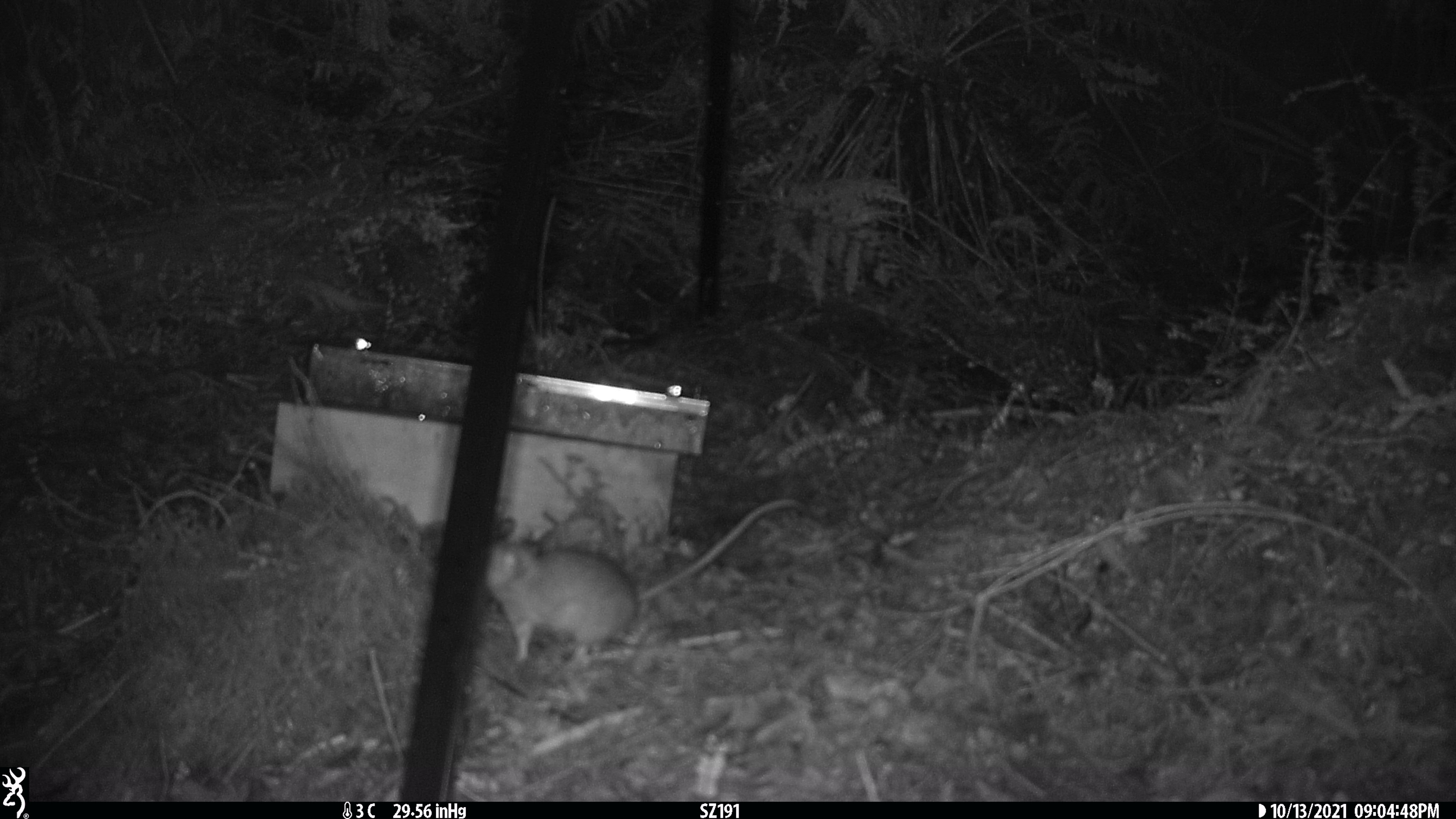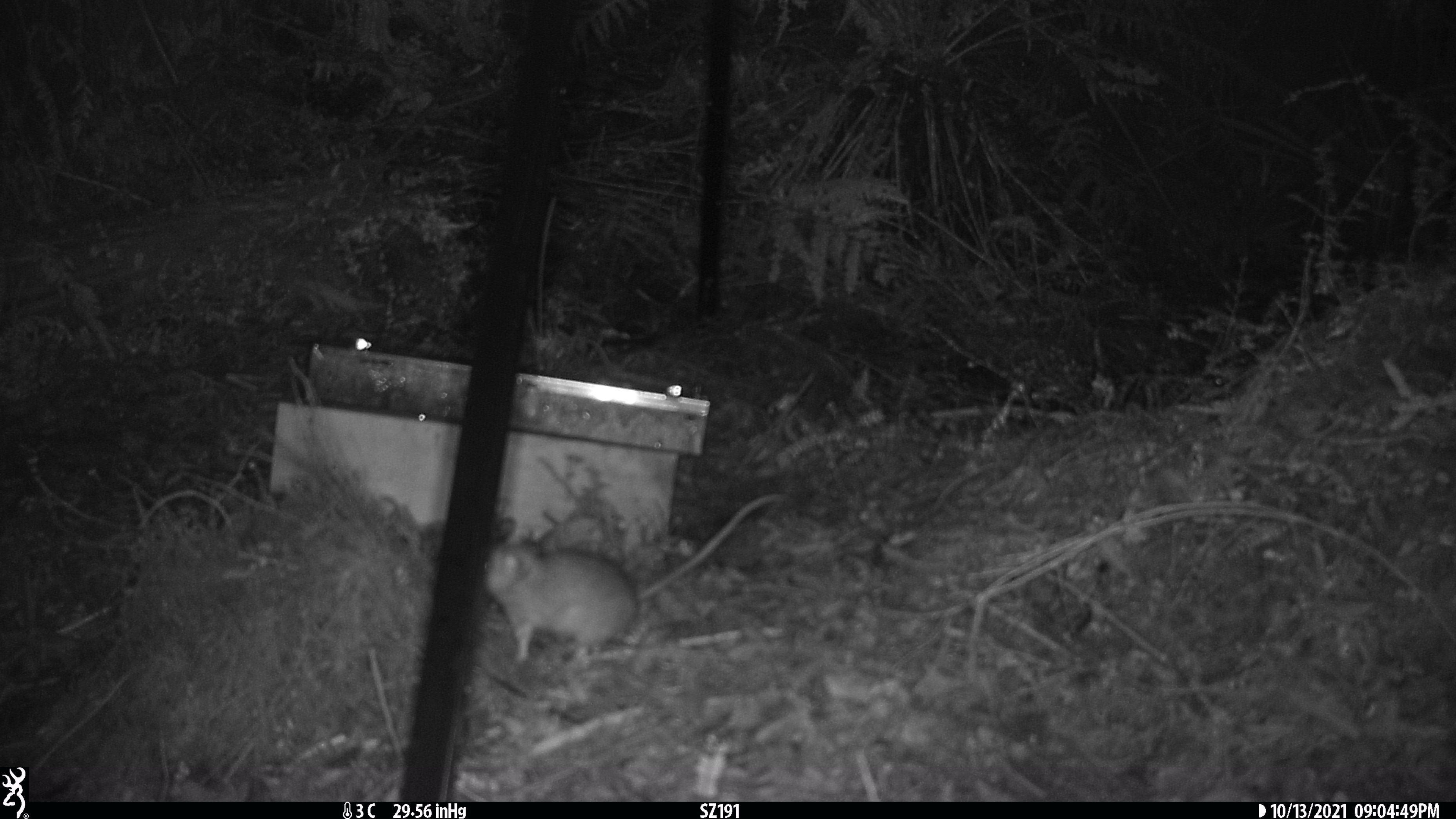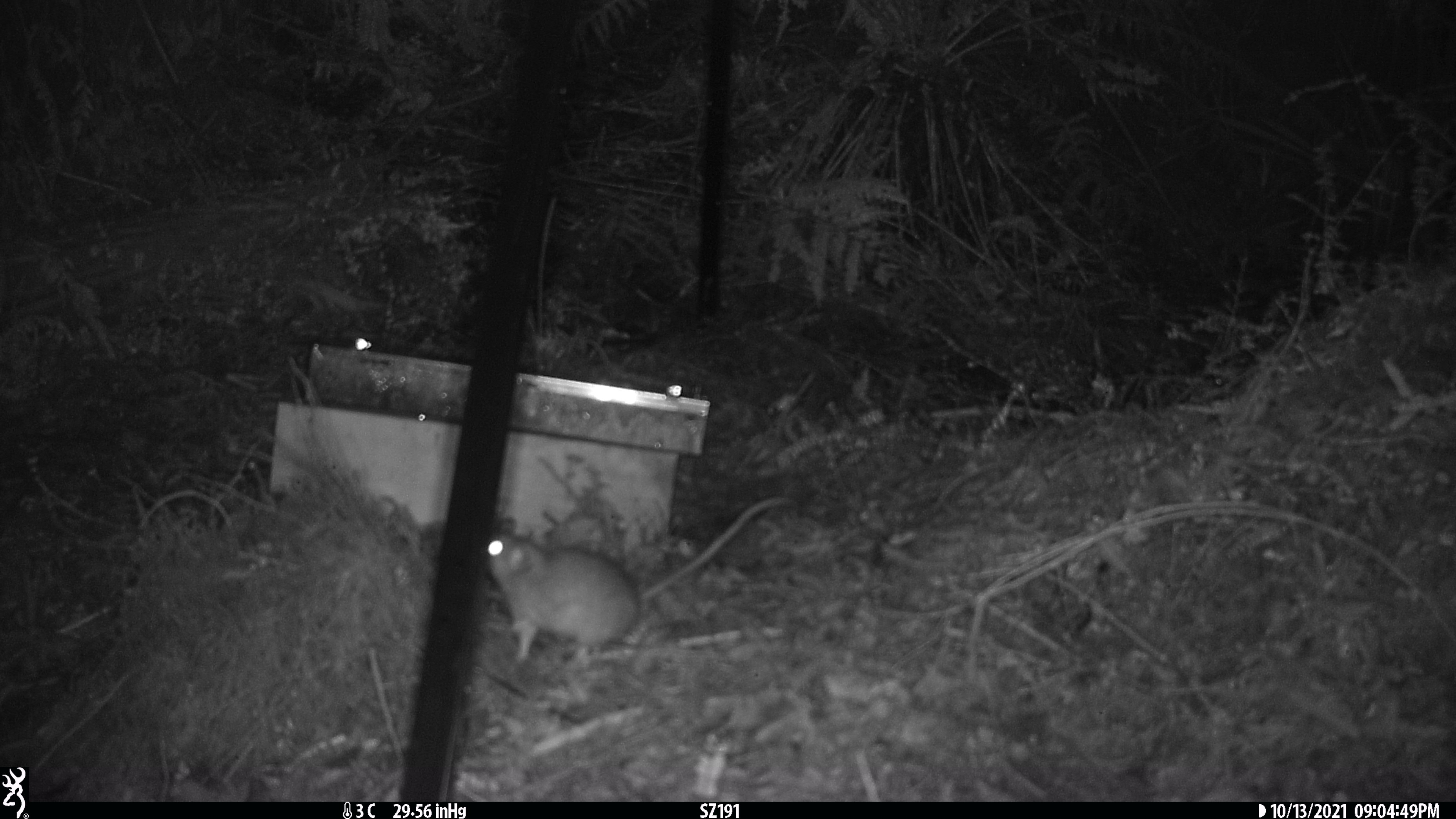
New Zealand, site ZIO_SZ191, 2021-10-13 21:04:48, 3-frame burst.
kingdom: Animalia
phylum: Chordata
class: Mammalia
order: Rodentia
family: Muridae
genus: Rattus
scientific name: Rattus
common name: rat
Rat (Rattus).